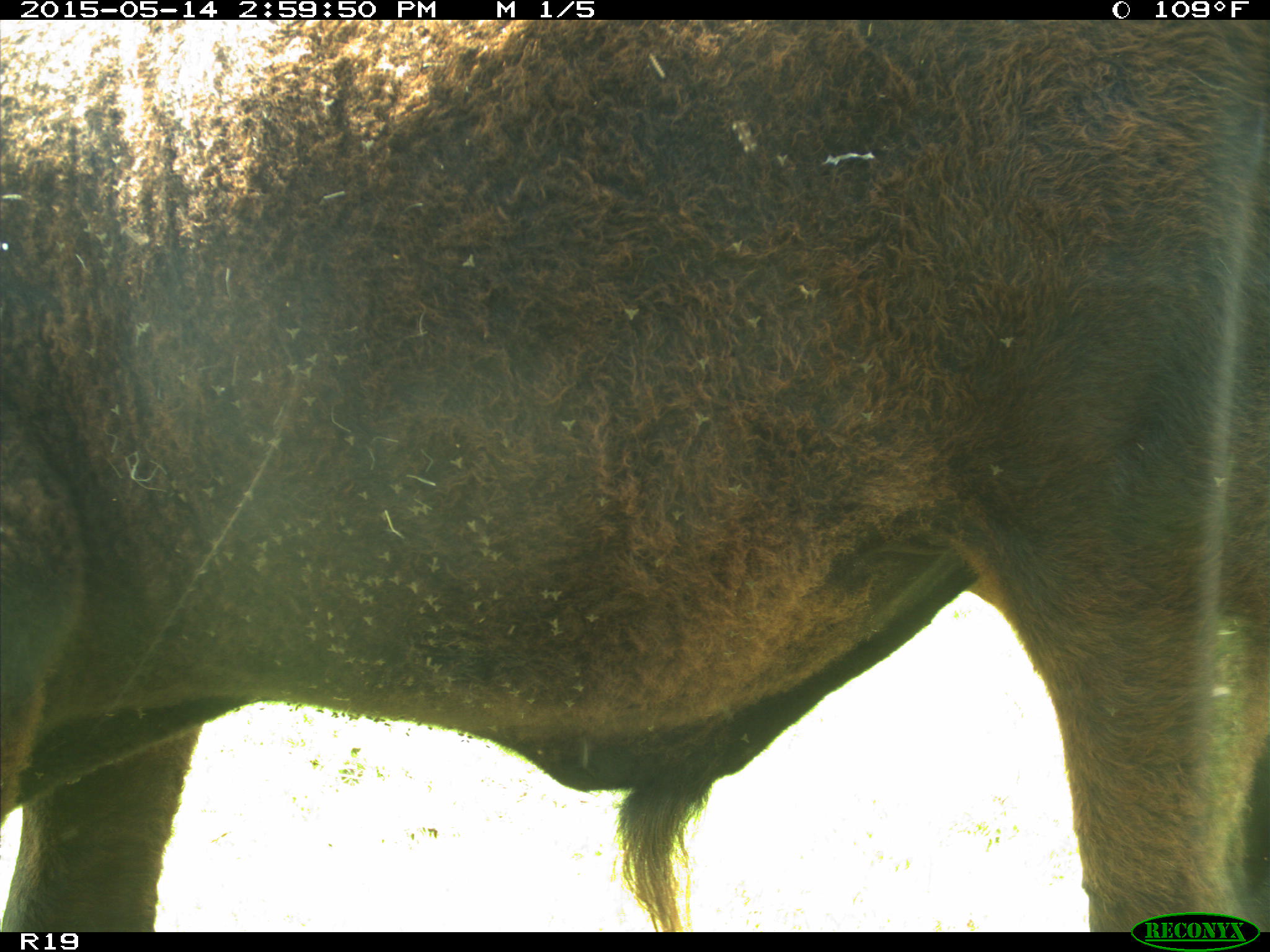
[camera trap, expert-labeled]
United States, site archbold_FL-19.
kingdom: Animalia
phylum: Chordata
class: Mammalia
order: Artiodactyla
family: Bovidae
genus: Bos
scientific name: Bos taurus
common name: domestic cow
Bos taurus (domestic cow).